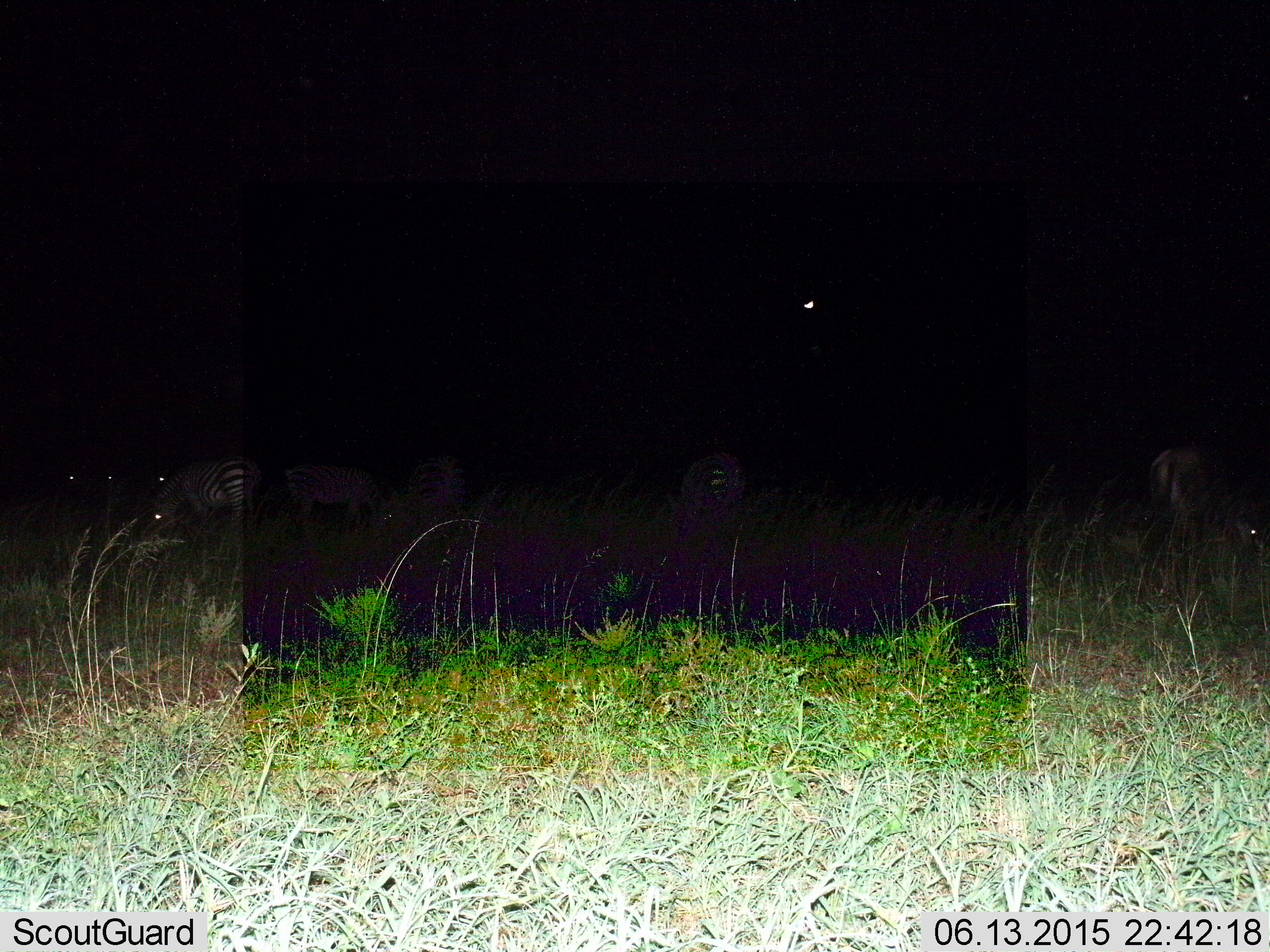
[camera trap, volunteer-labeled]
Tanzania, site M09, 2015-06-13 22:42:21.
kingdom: Animalia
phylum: Chordata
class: Mammalia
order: Perissodactyla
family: Equidae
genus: Equus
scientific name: Equus quagga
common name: plains zebra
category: zebra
Zebra (plains zebra) (Equus quagga), count 5. Behavior (volunteer vote fractions): standing 47%, resting 5%, moving 5%, interacting 0%. Young present (vote fraction): 0%. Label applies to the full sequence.